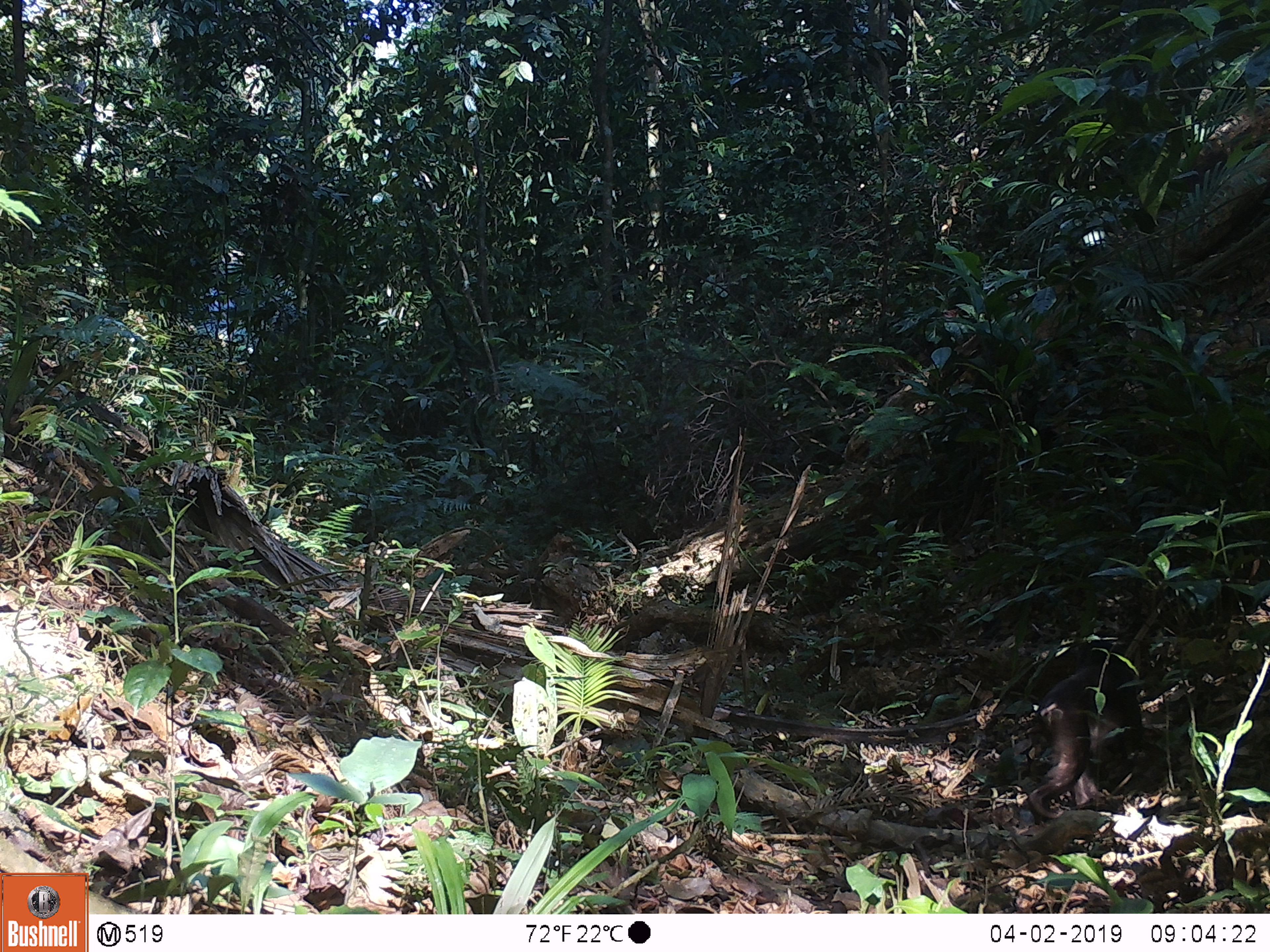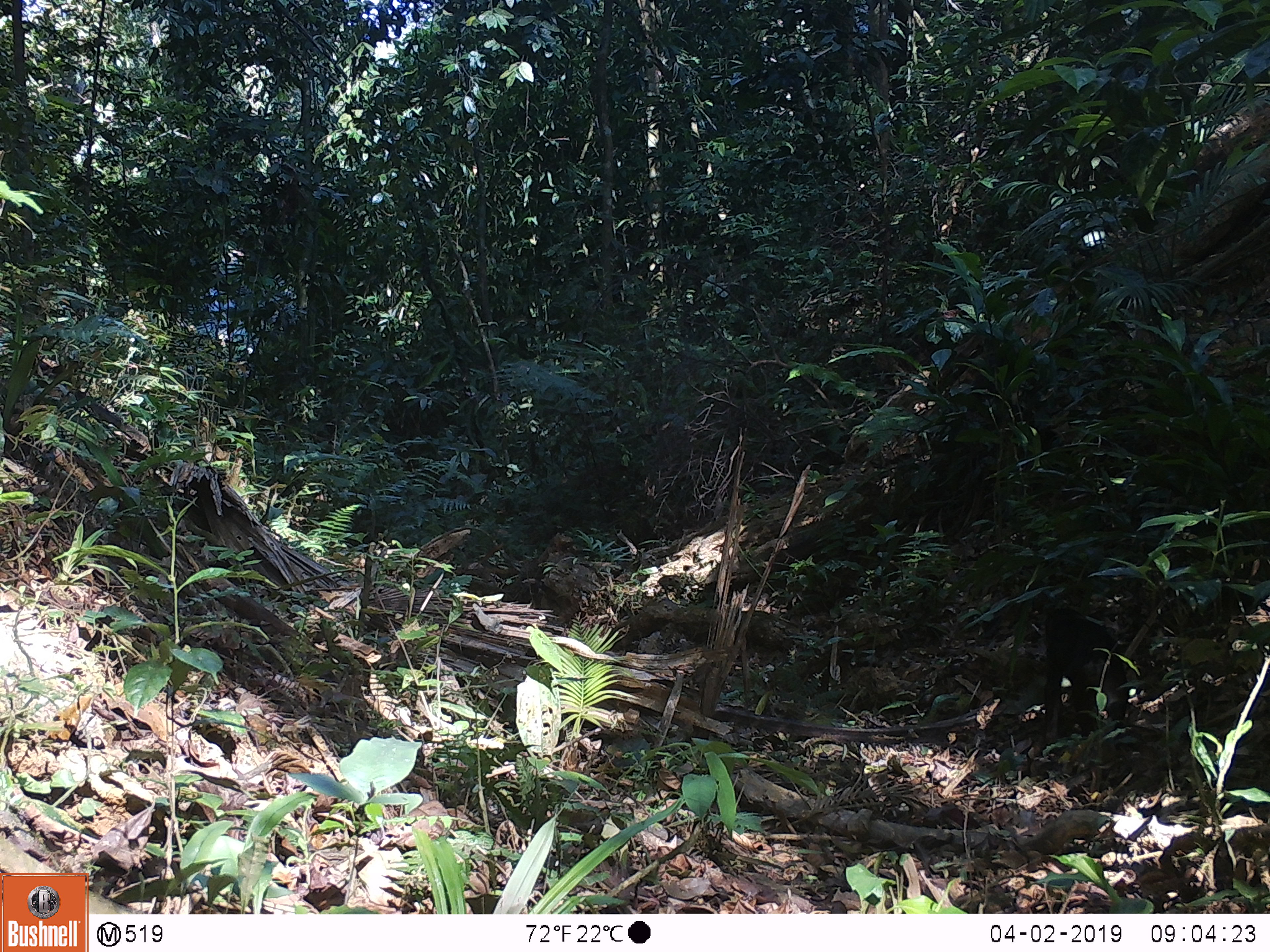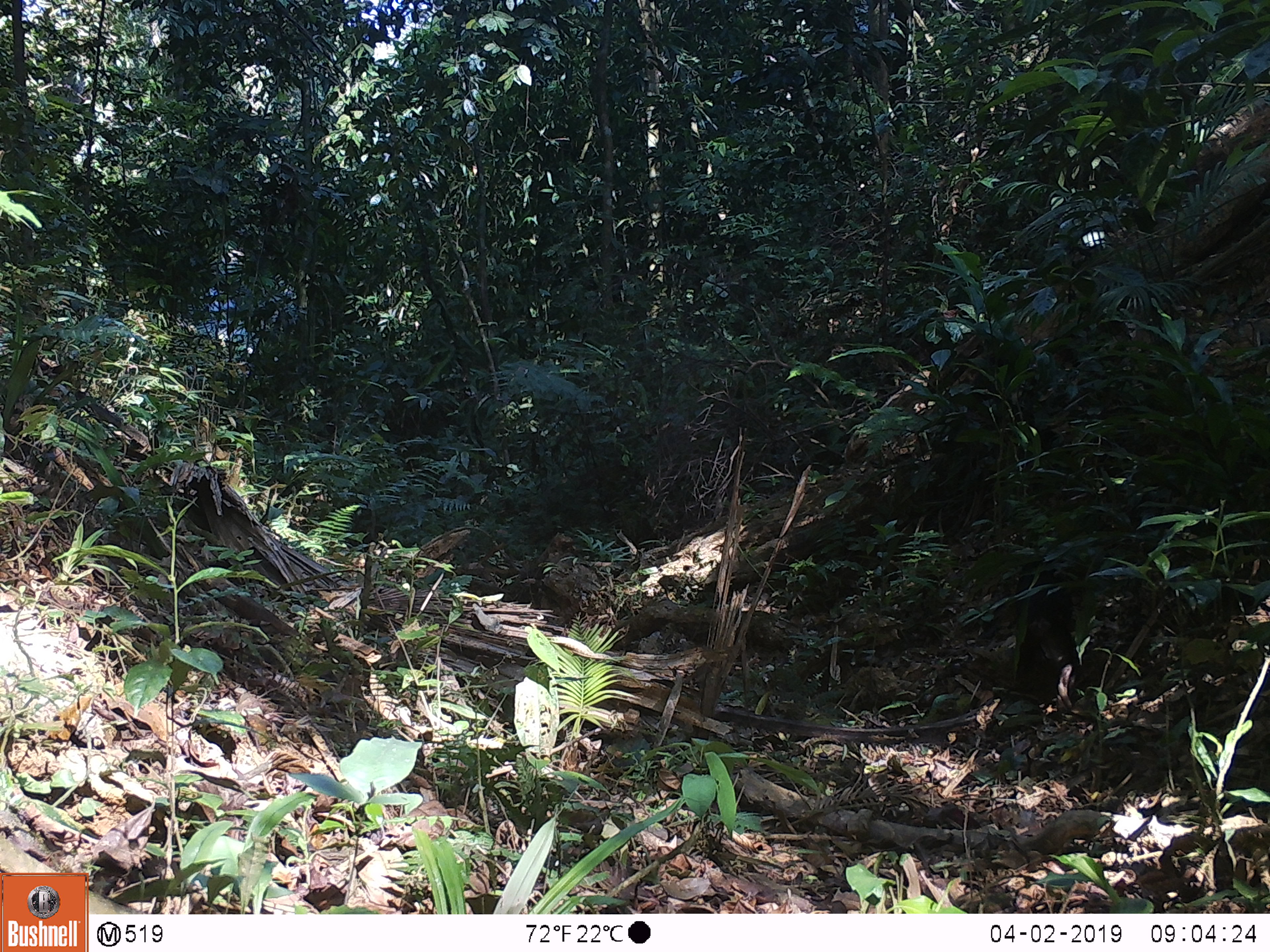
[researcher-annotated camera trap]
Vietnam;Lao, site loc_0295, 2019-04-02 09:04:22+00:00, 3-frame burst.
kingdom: Animalia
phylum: Chordata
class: Mammalia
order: Primates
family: Cercopithecidae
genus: Macaca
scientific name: Macaca arctoides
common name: stump-tailed macaque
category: stump tailed macaque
Stump tailed macaque (stump-tailed macaque) (Macaca arctoides). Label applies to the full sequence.